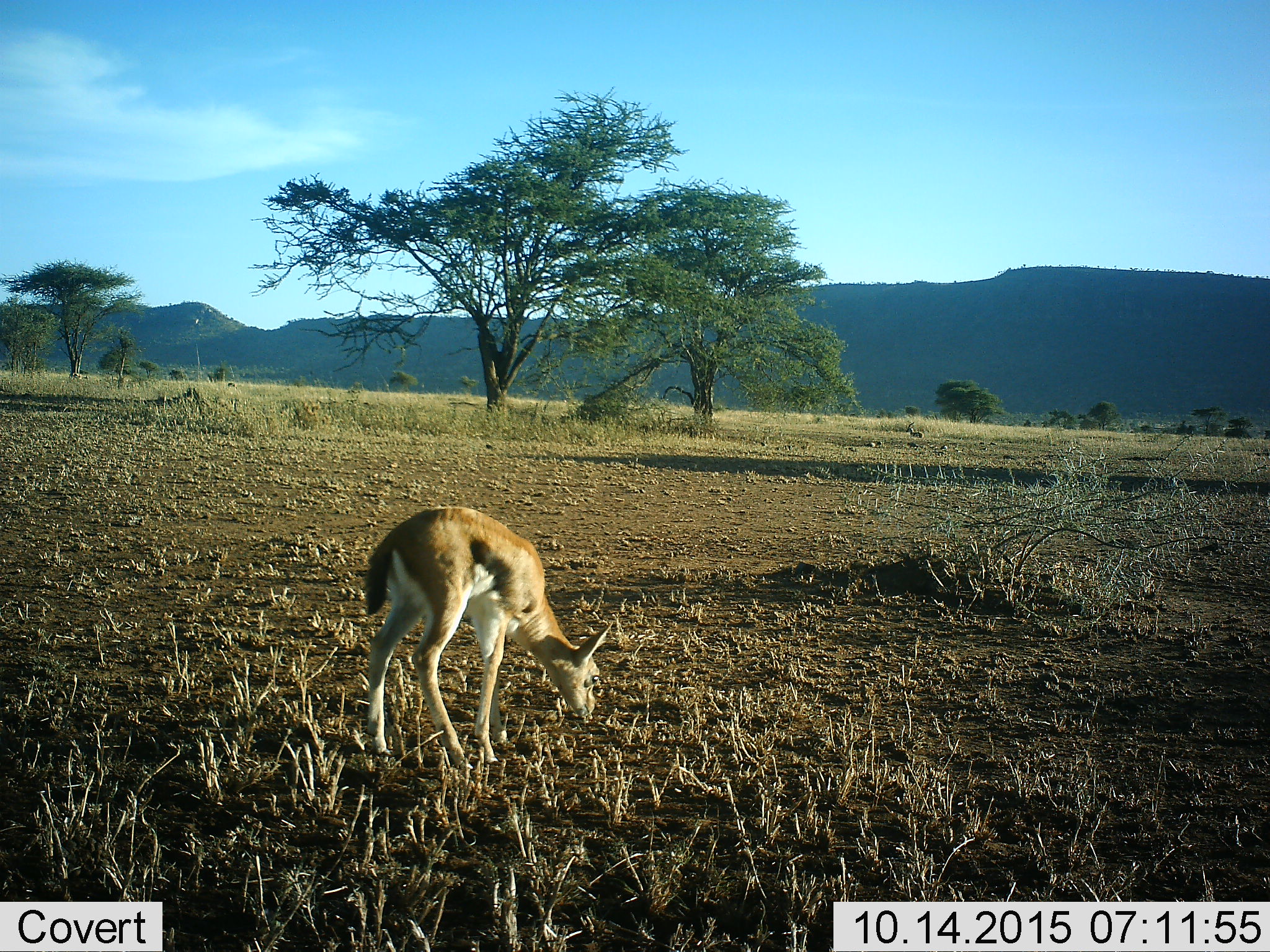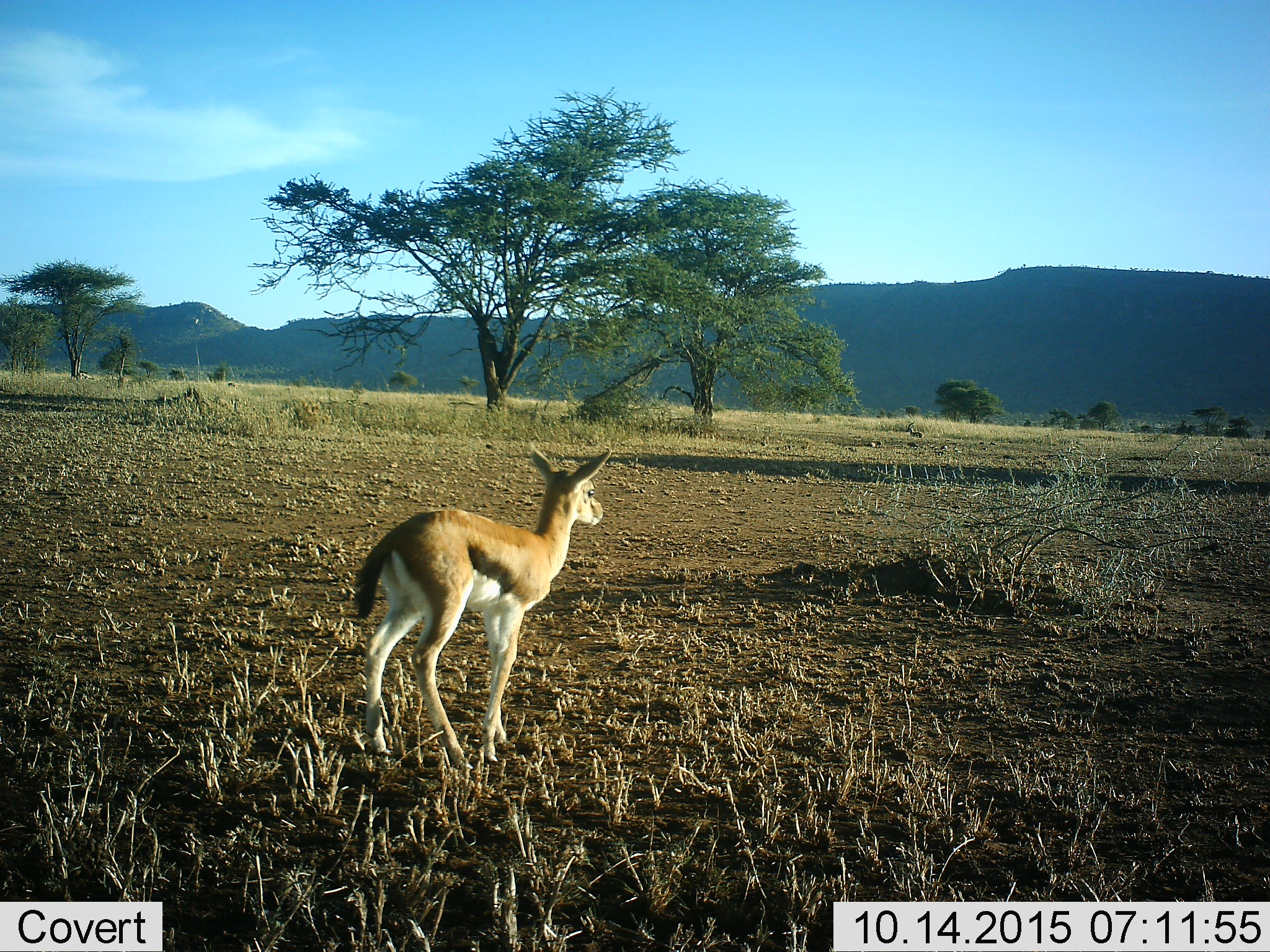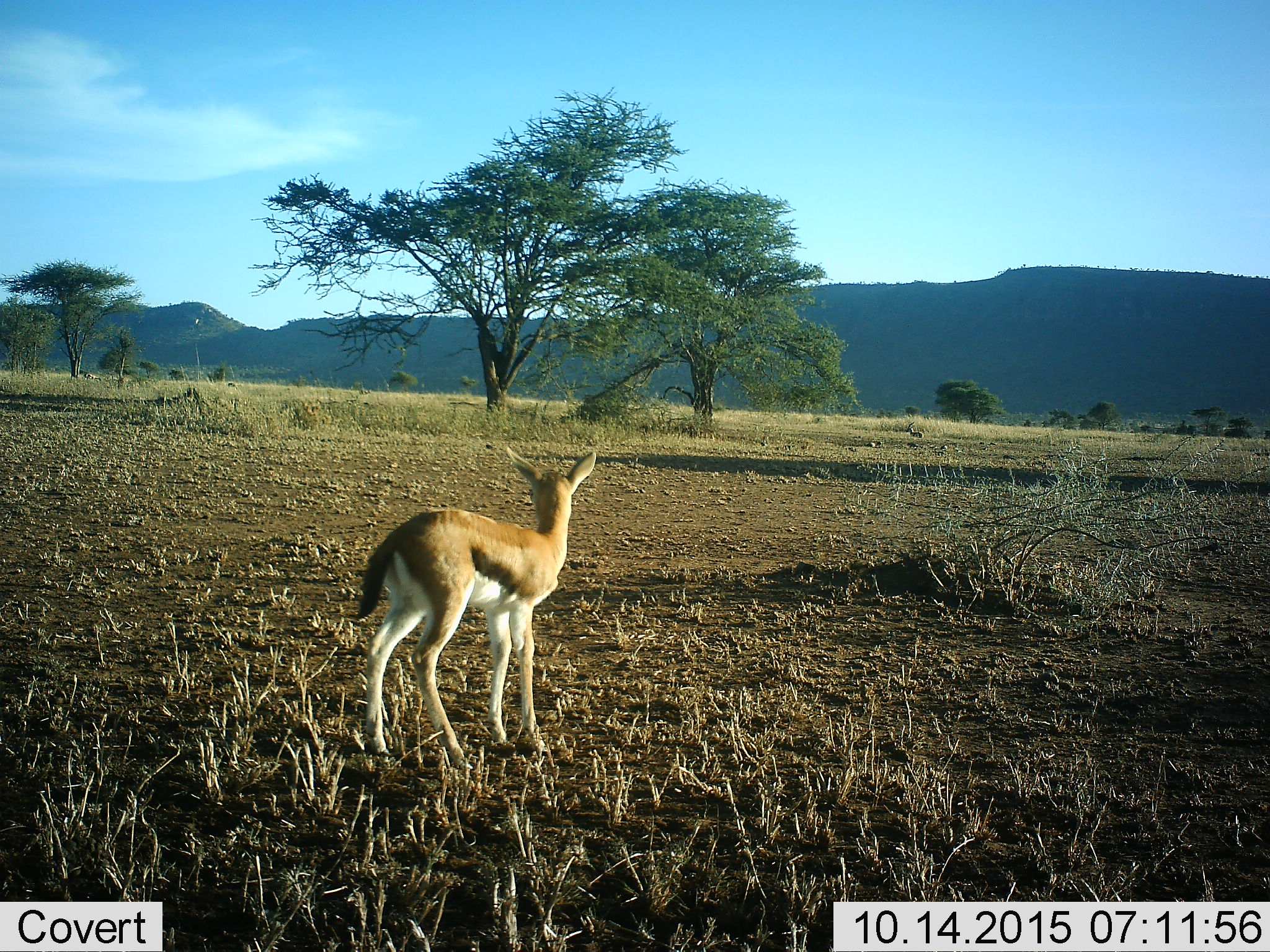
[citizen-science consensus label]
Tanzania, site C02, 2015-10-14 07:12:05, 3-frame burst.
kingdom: Animalia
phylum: Chordata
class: Mammalia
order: Artiodactyla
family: Bovidae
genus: Eudorcas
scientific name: Eudorcas thomsonii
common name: thomson's gazelle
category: gazellethomsons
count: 1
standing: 50%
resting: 43%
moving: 14%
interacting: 0%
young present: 71%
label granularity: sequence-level